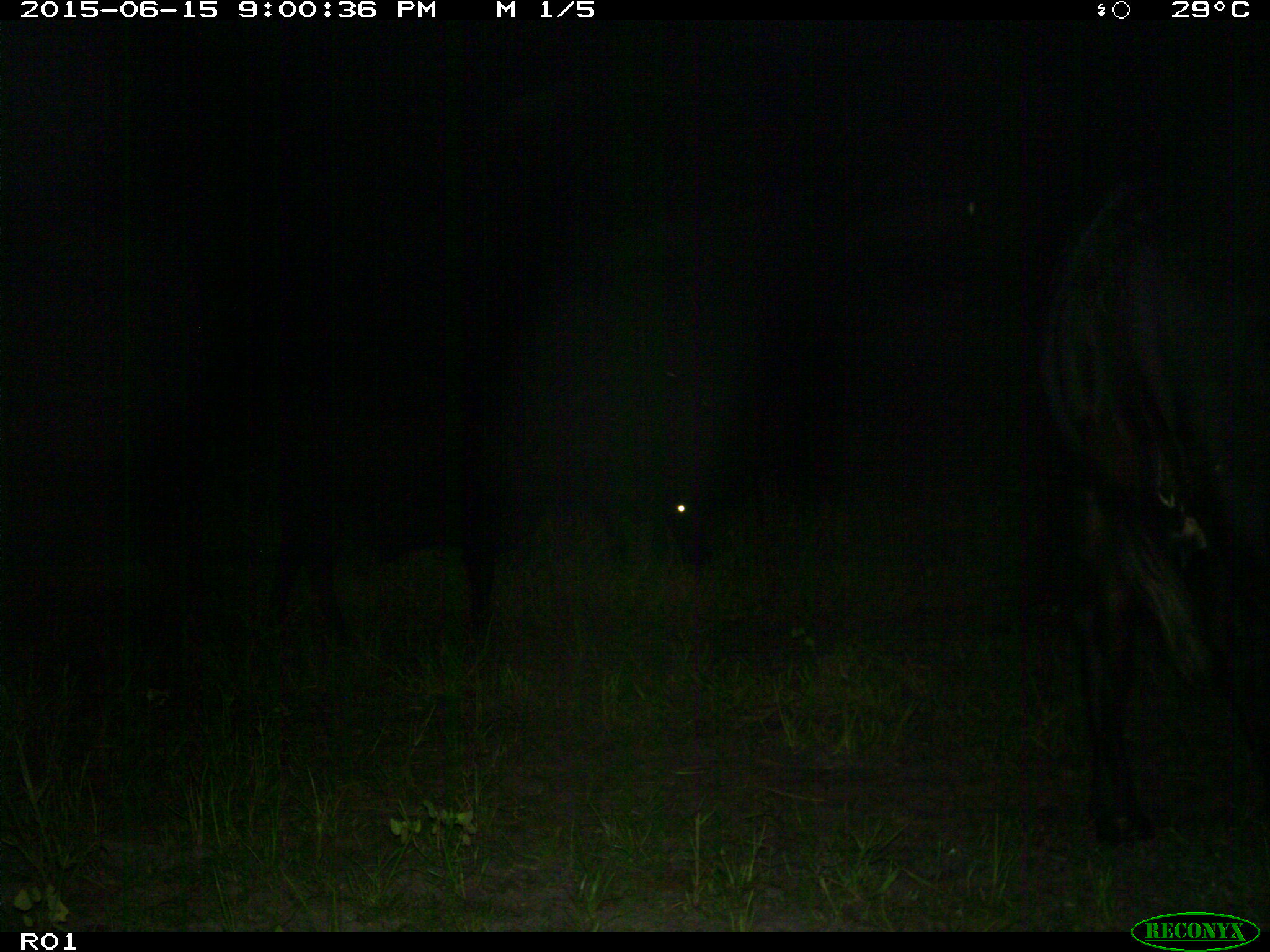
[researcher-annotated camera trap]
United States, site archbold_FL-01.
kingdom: Animalia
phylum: Chordata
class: Mammalia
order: Artiodactyla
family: Bovidae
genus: Bos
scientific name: Bos taurus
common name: domestic cow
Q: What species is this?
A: Bos taurus (domestic cow).